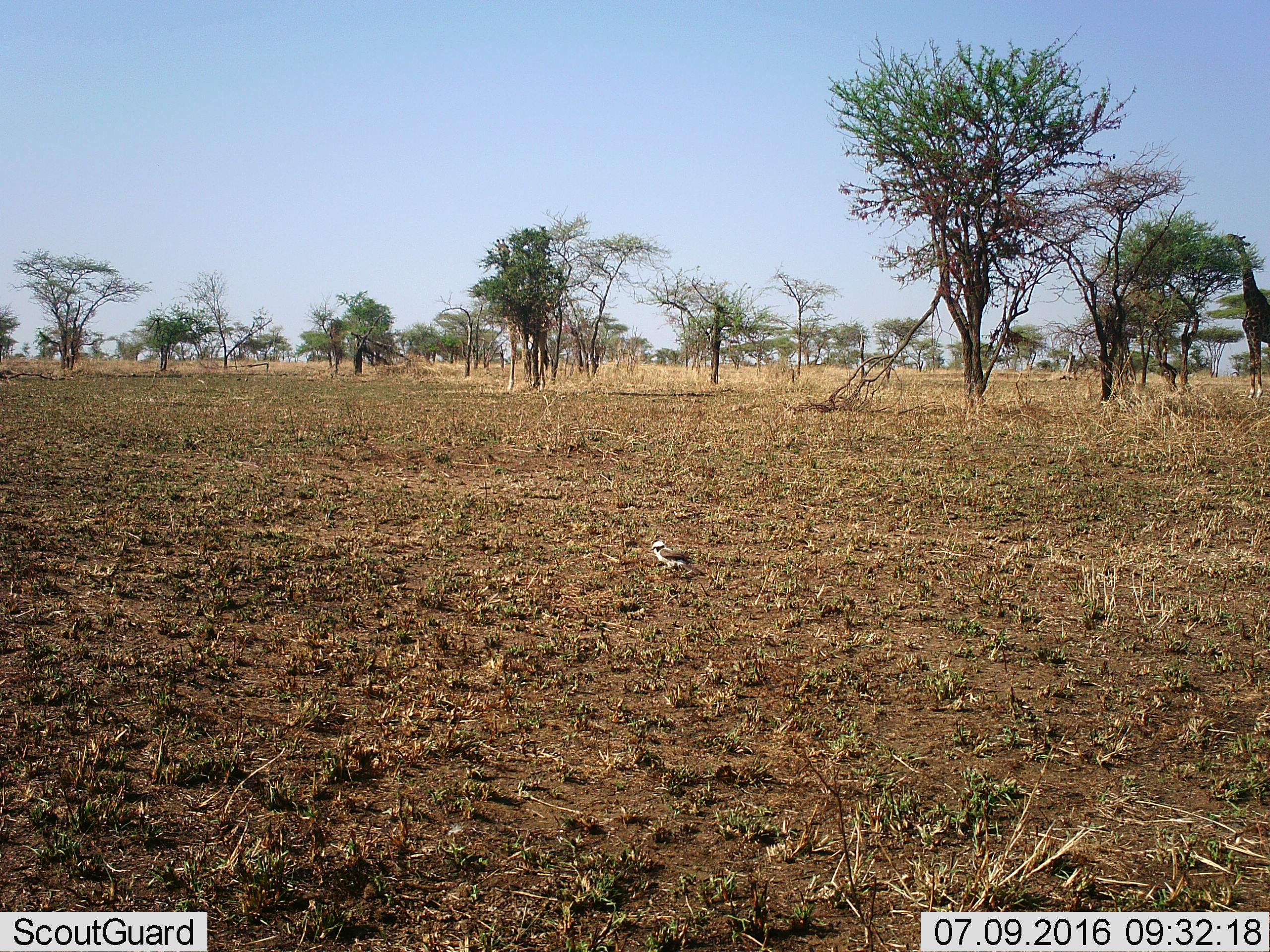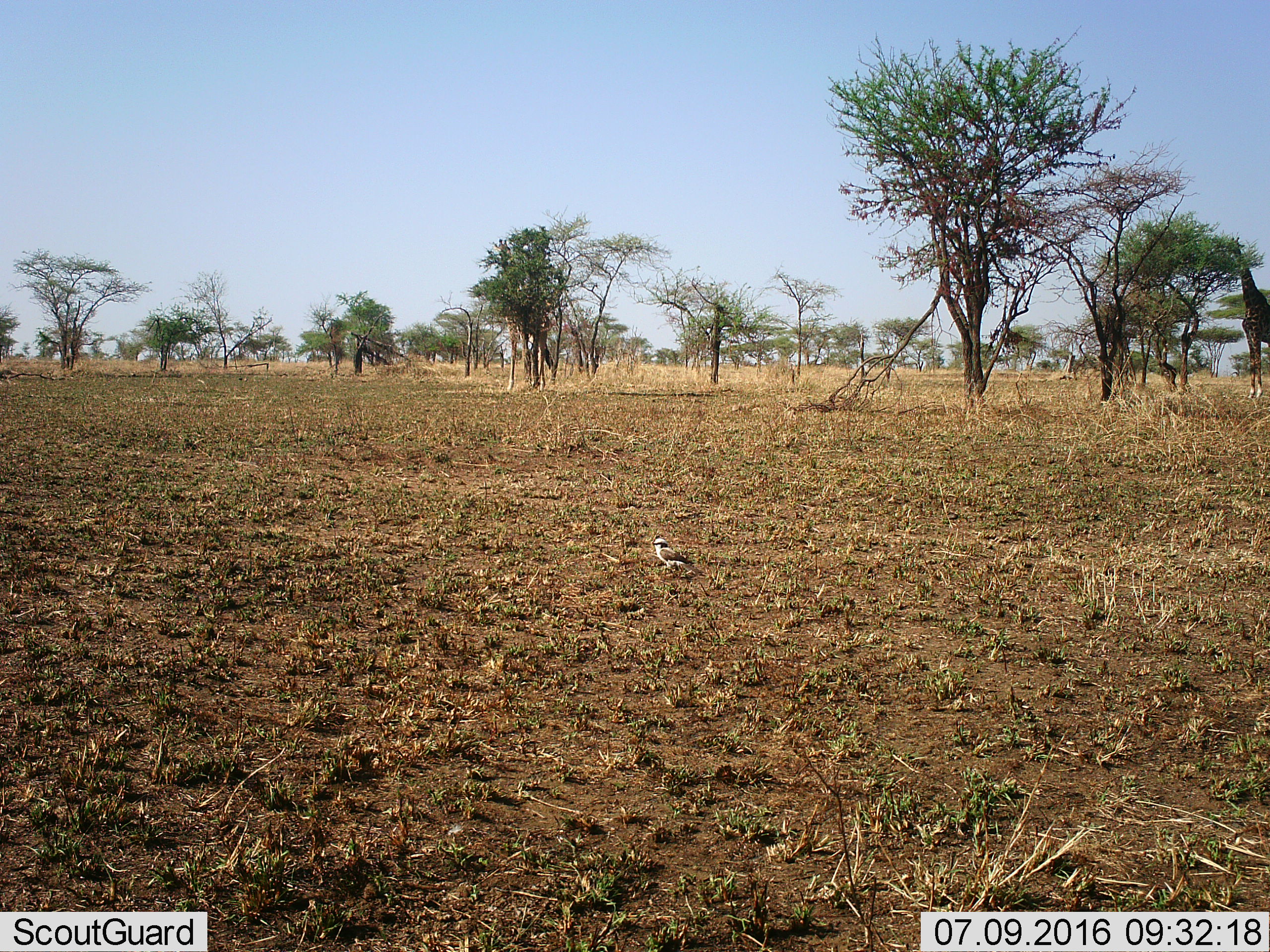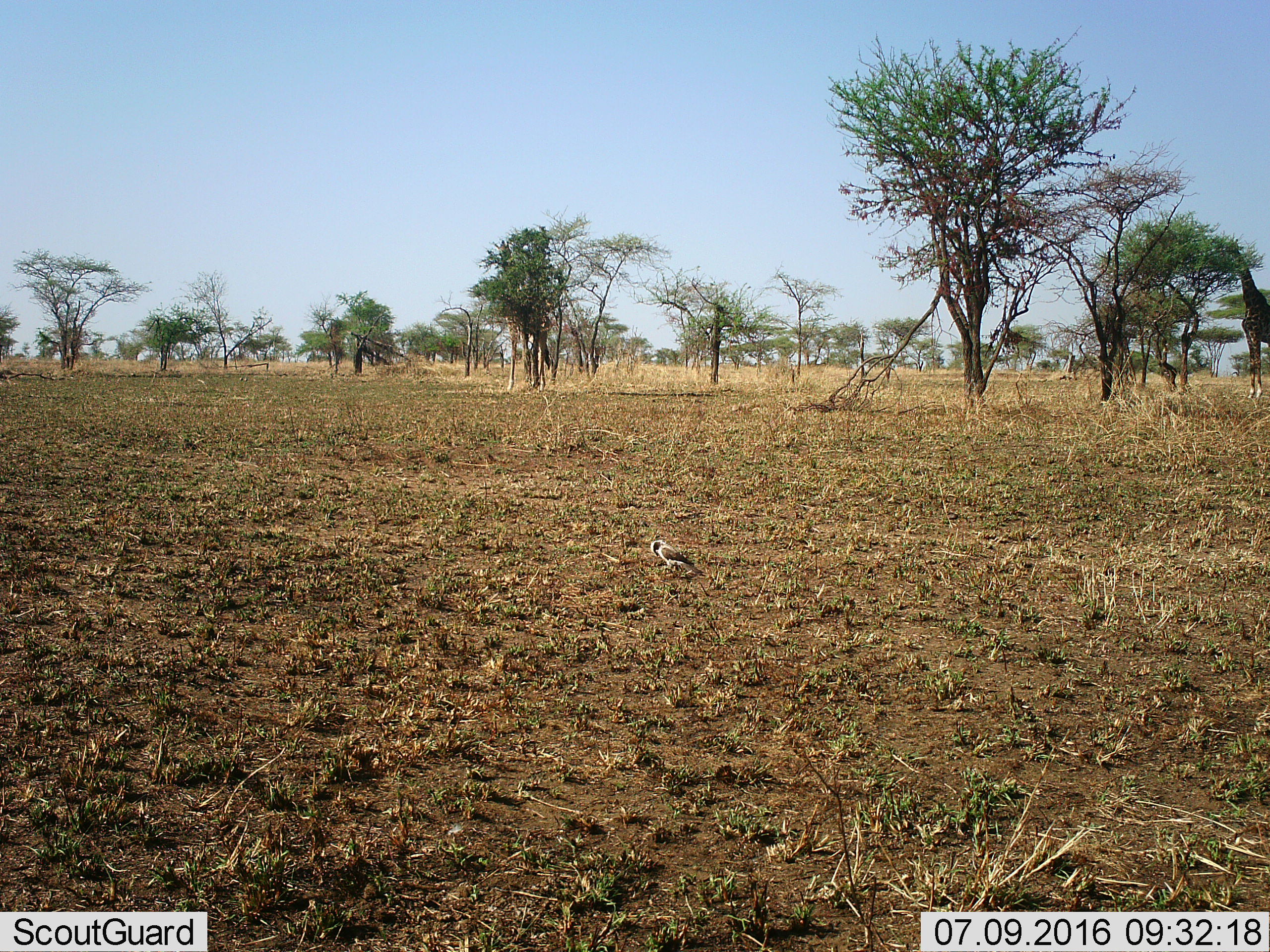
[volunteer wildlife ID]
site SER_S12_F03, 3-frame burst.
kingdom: Animalia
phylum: Chordata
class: Mammalia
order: Artiodactyla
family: Giraffidae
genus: Giraffa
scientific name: Giraffa camelopardalis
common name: giraffe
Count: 2.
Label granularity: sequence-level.